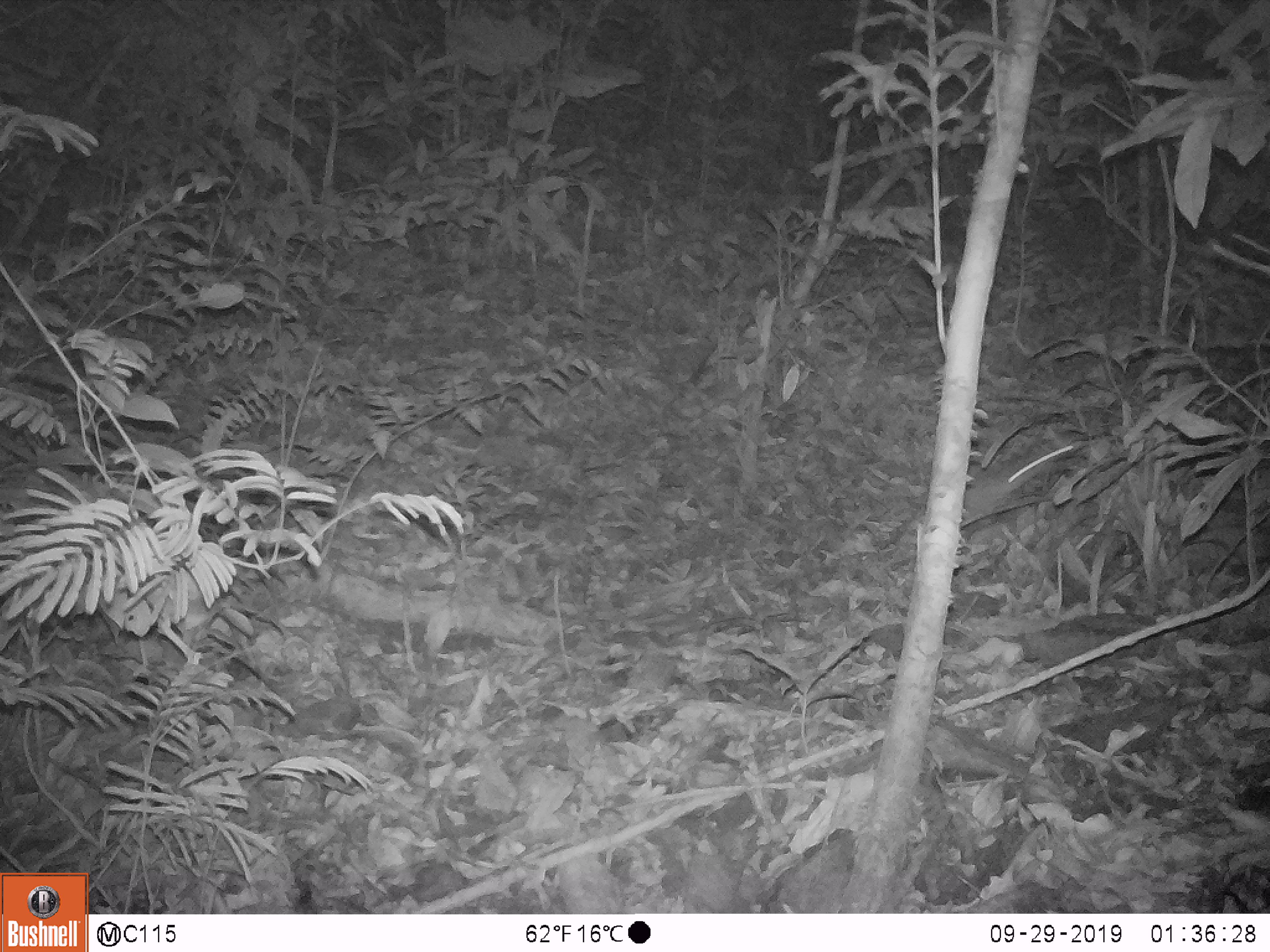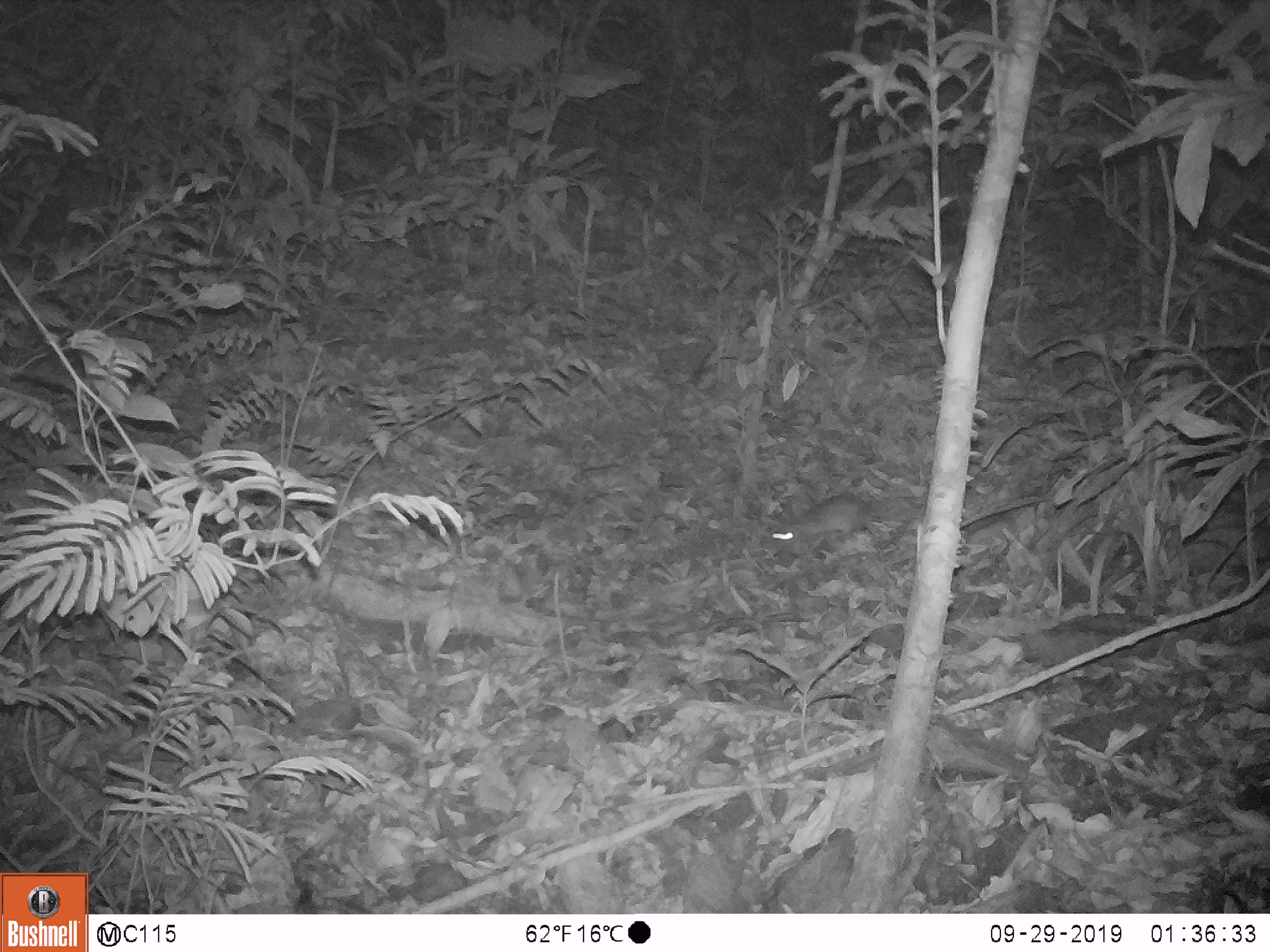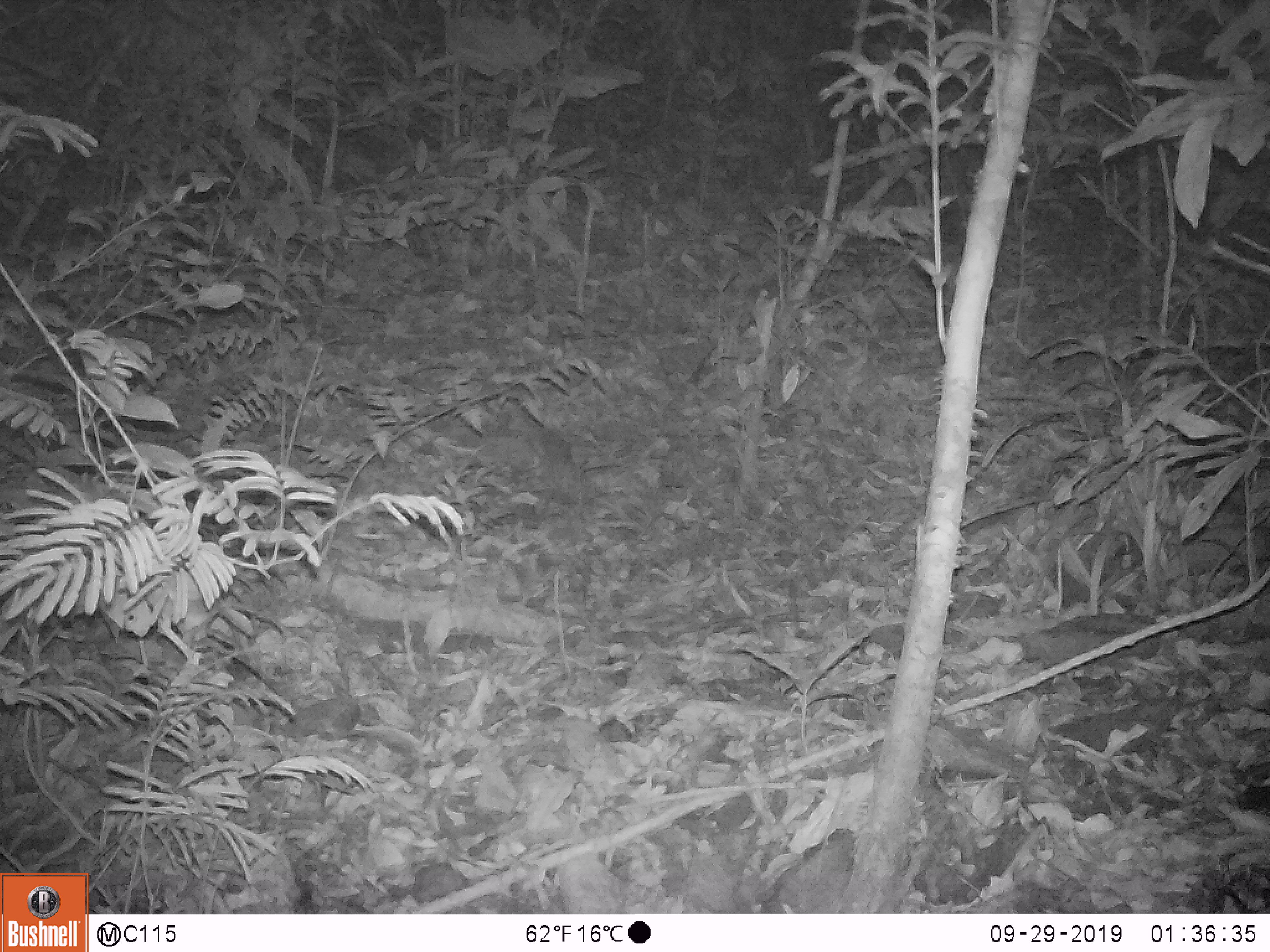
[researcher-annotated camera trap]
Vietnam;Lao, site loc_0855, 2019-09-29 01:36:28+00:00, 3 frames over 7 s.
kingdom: Animalia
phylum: Chordata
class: Mammalia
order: Rodentia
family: Muridae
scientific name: Muridae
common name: old-world mice and rats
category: unidentified murid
Unidentified murid (old-world mice and rats) (Muridae). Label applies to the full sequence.